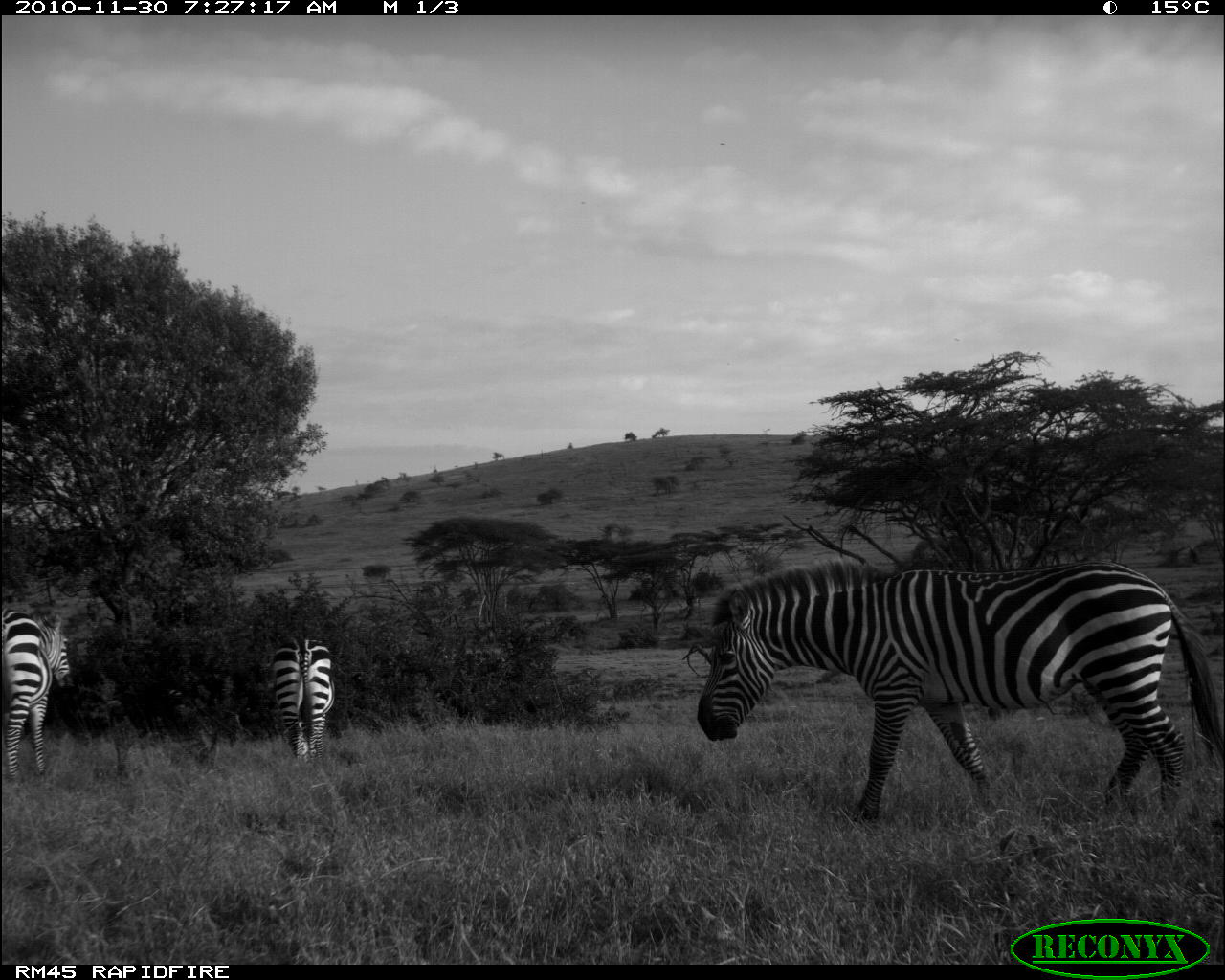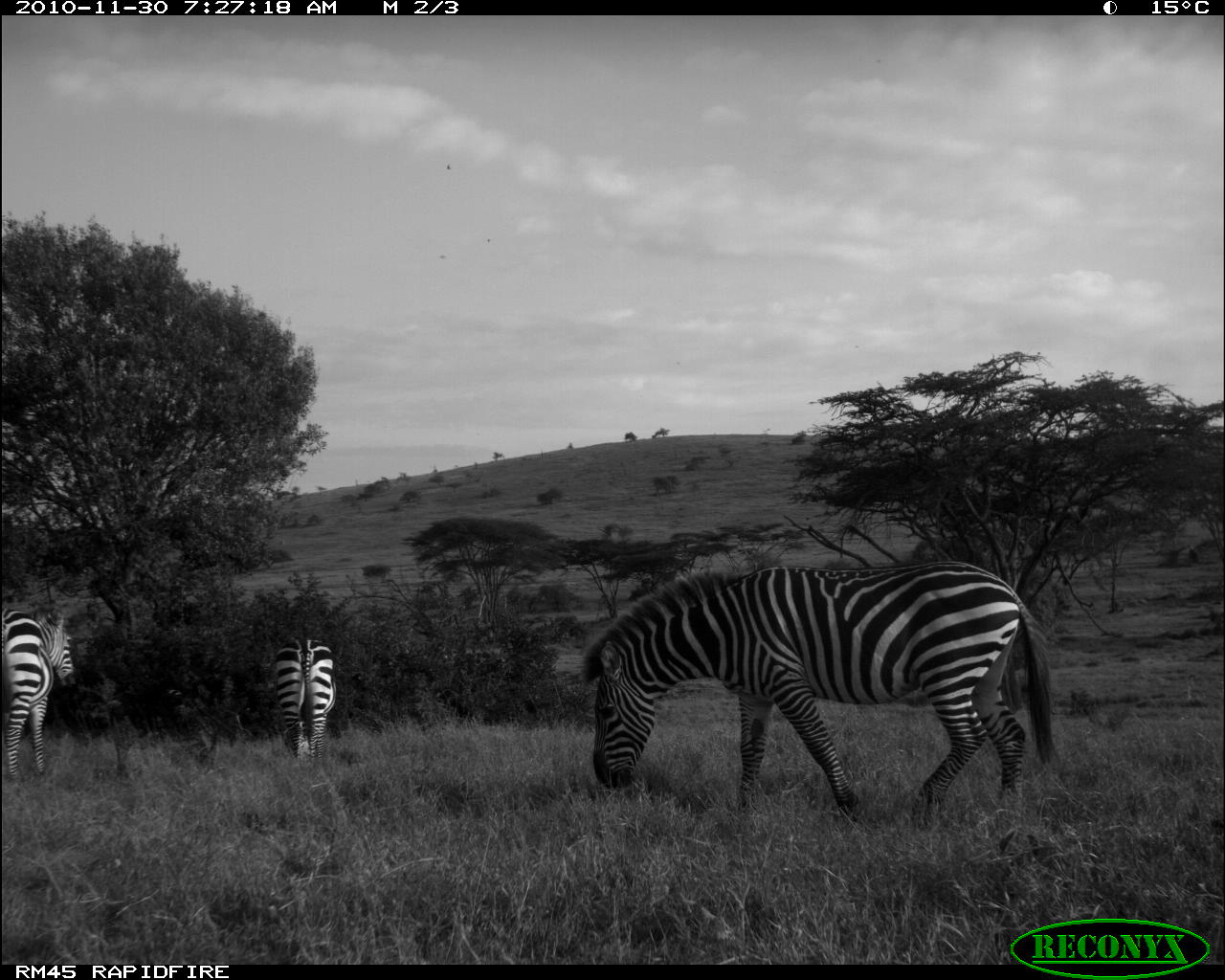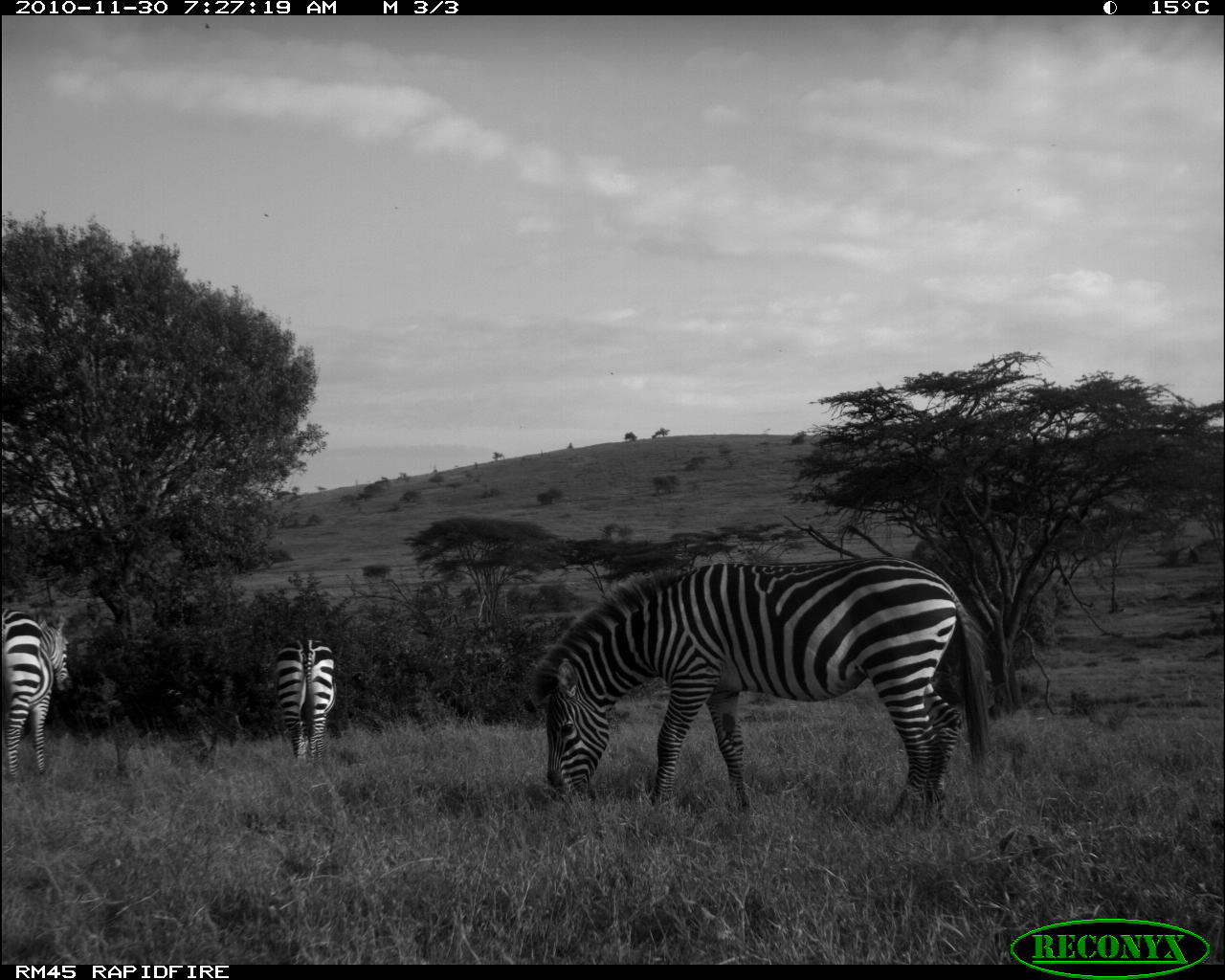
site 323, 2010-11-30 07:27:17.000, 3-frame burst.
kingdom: Animalia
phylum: Chordata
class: Mammalia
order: Perissodactyla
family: Equidae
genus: Equus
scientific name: Equus quagga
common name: plains zebra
Equus quagga (plains zebra), count 3.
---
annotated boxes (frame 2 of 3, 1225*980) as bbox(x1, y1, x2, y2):
equus quagga: bbox(578, 559, 1057, 829); bbox(0, 605, 79, 782); bbox(270, 632, 339, 763)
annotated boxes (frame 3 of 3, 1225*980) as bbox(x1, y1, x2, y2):
equus quagga: bbox(515, 552, 995, 822); bbox(0, 605, 79, 782); bbox(270, 632, 339, 763)